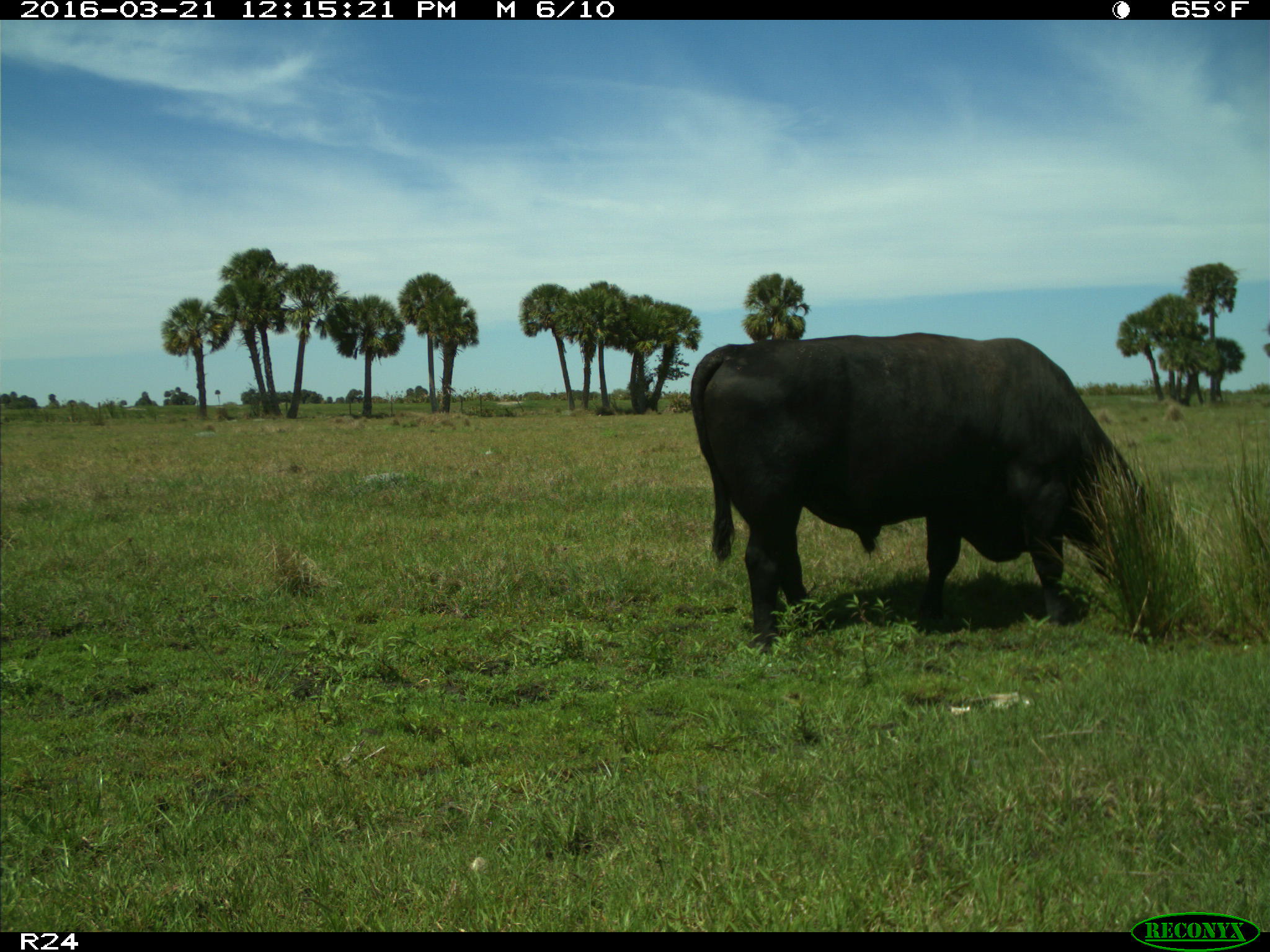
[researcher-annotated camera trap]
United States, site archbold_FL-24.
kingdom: Animalia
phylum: Chordata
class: Mammalia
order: Artiodactyla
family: Bovidae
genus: Bos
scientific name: Bos taurus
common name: domestic cow